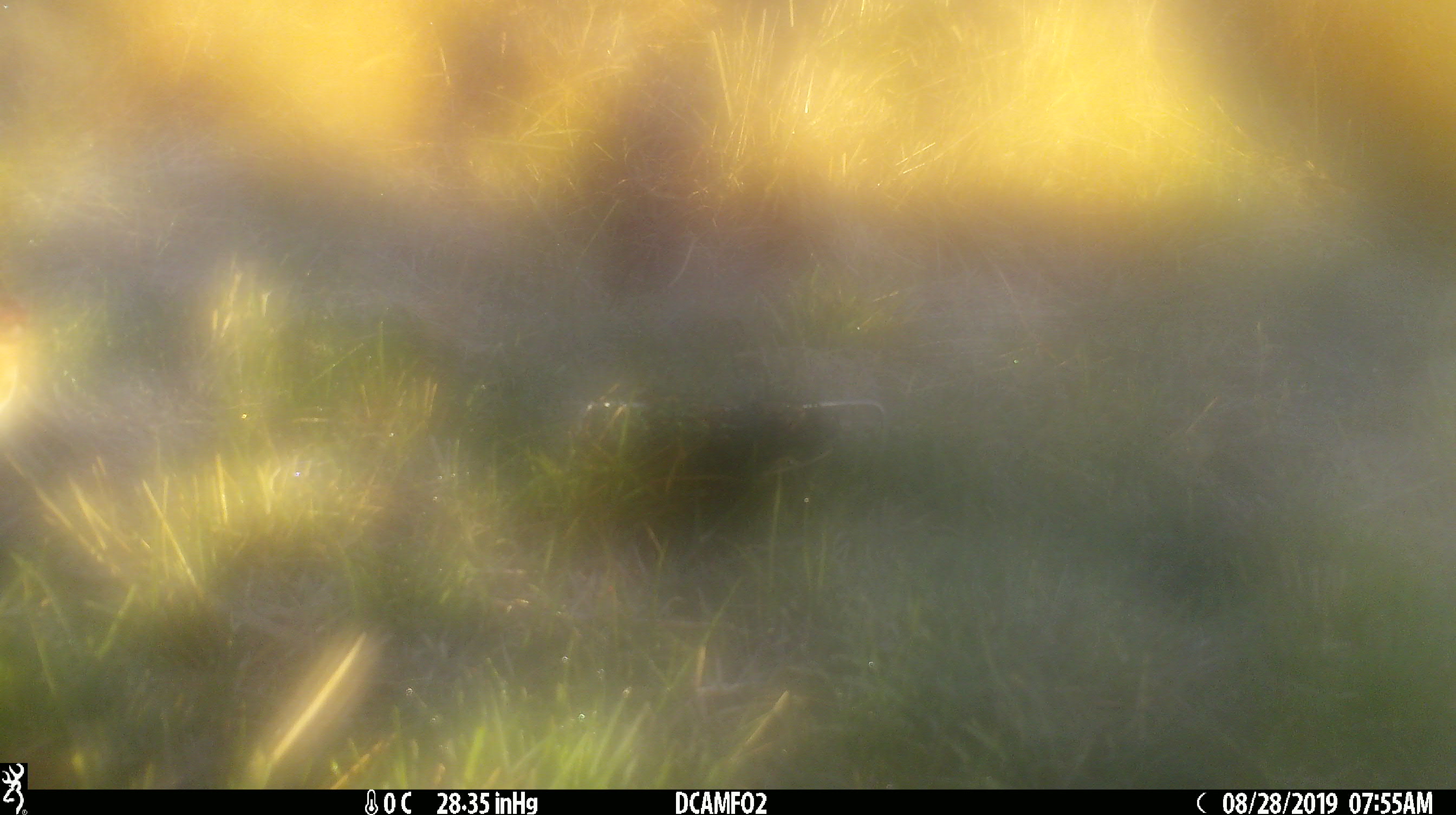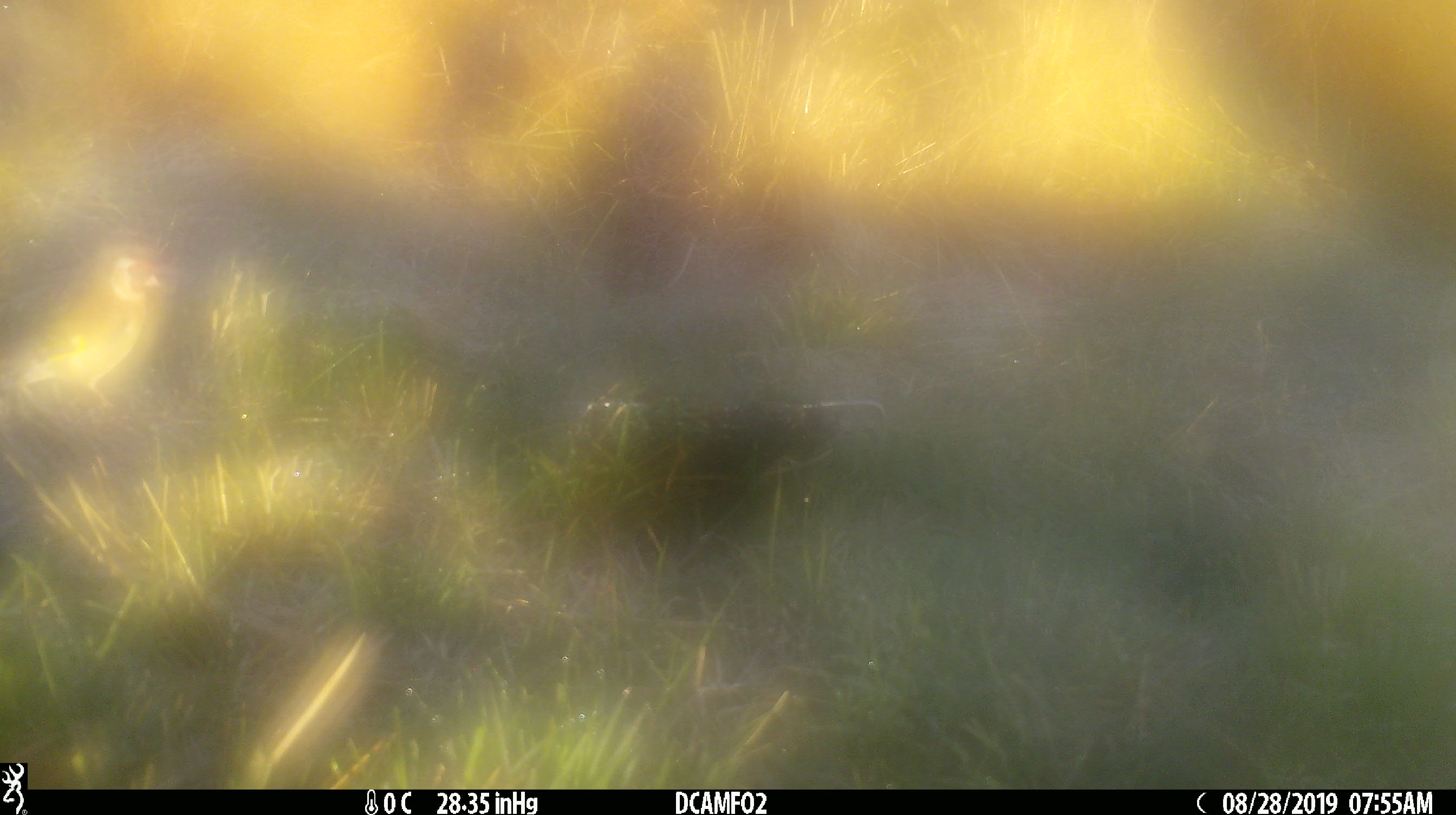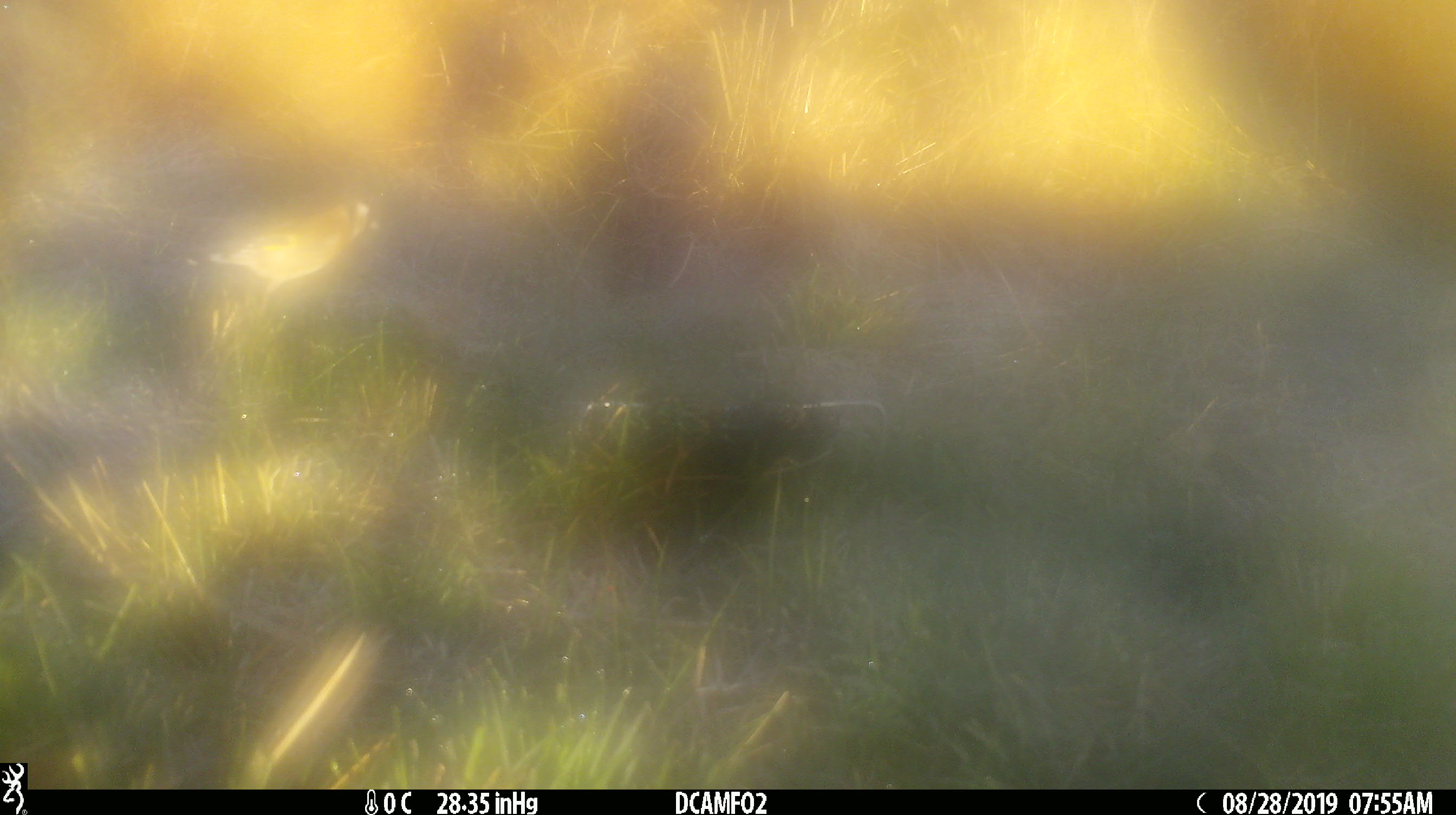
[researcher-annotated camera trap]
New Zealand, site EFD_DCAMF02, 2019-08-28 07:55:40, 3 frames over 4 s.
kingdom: Animalia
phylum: Chordata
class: Aves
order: Passeriformes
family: Fringillidae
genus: Carduelis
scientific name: Carduelis carduelis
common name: european goldfinch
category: goldfinch